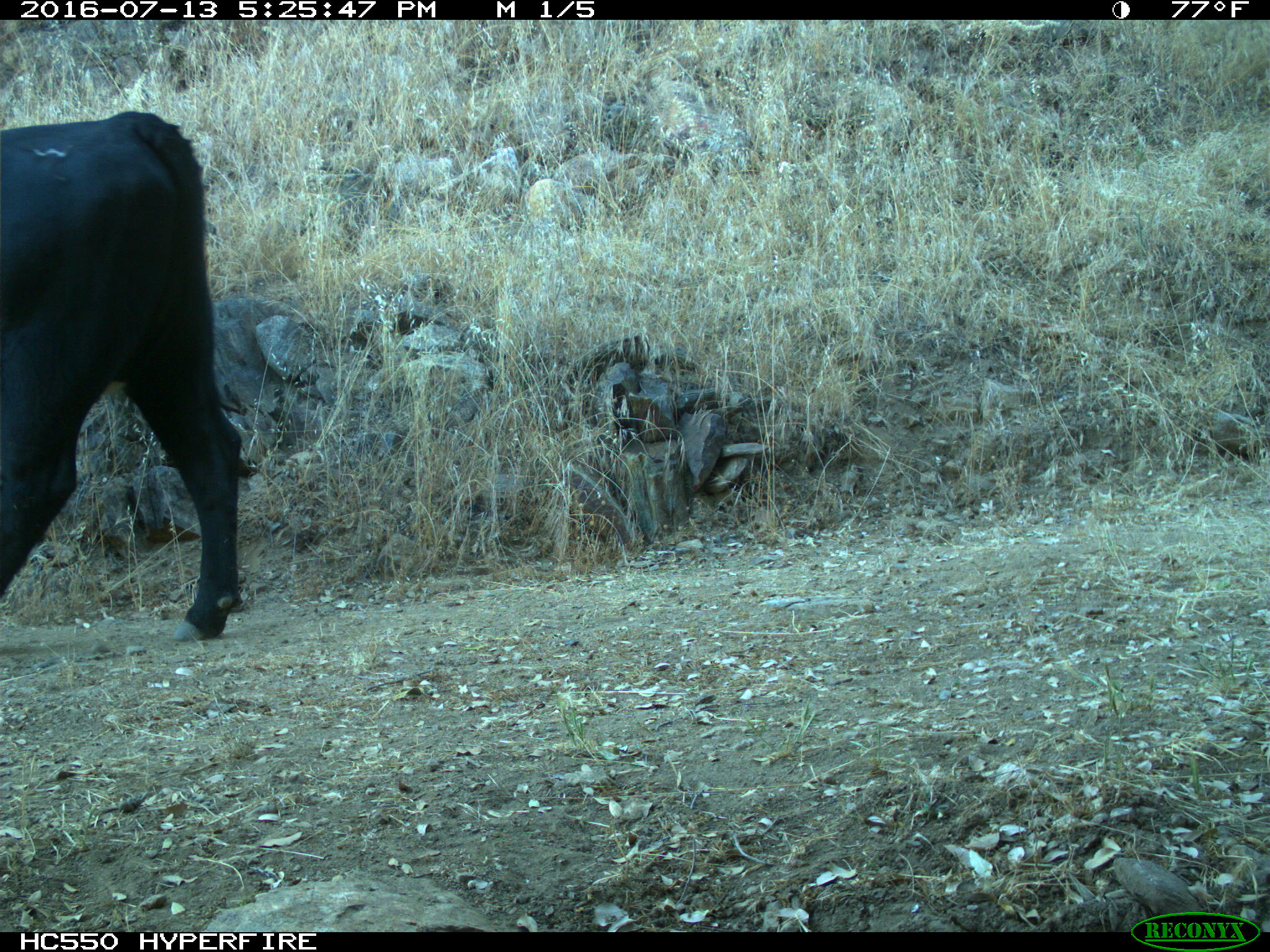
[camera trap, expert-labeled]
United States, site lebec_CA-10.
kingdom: Animalia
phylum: Chordata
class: Mammalia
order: Artiodactyla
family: Bovidae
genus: Bos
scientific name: Bos taurus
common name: domestic cow